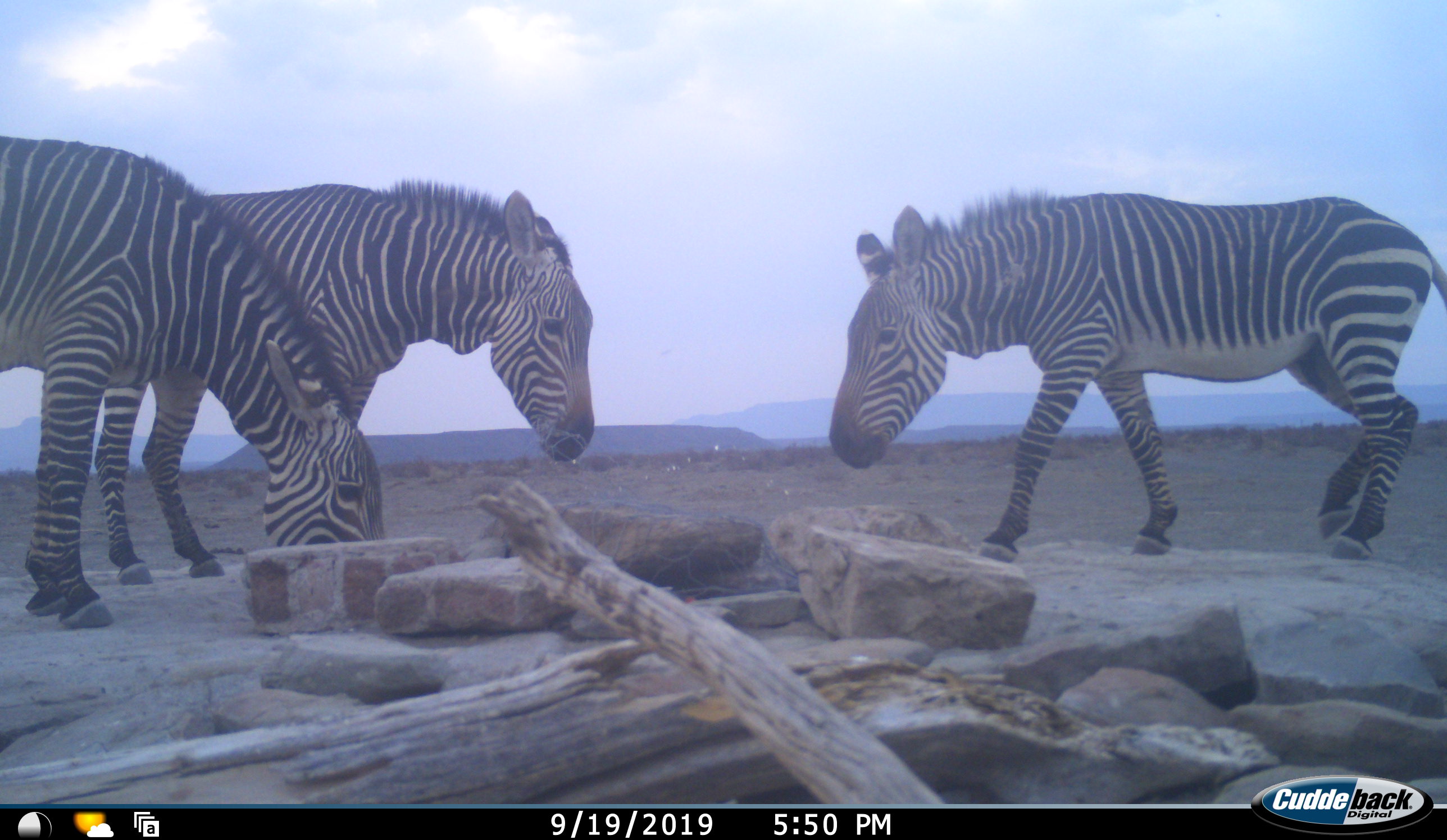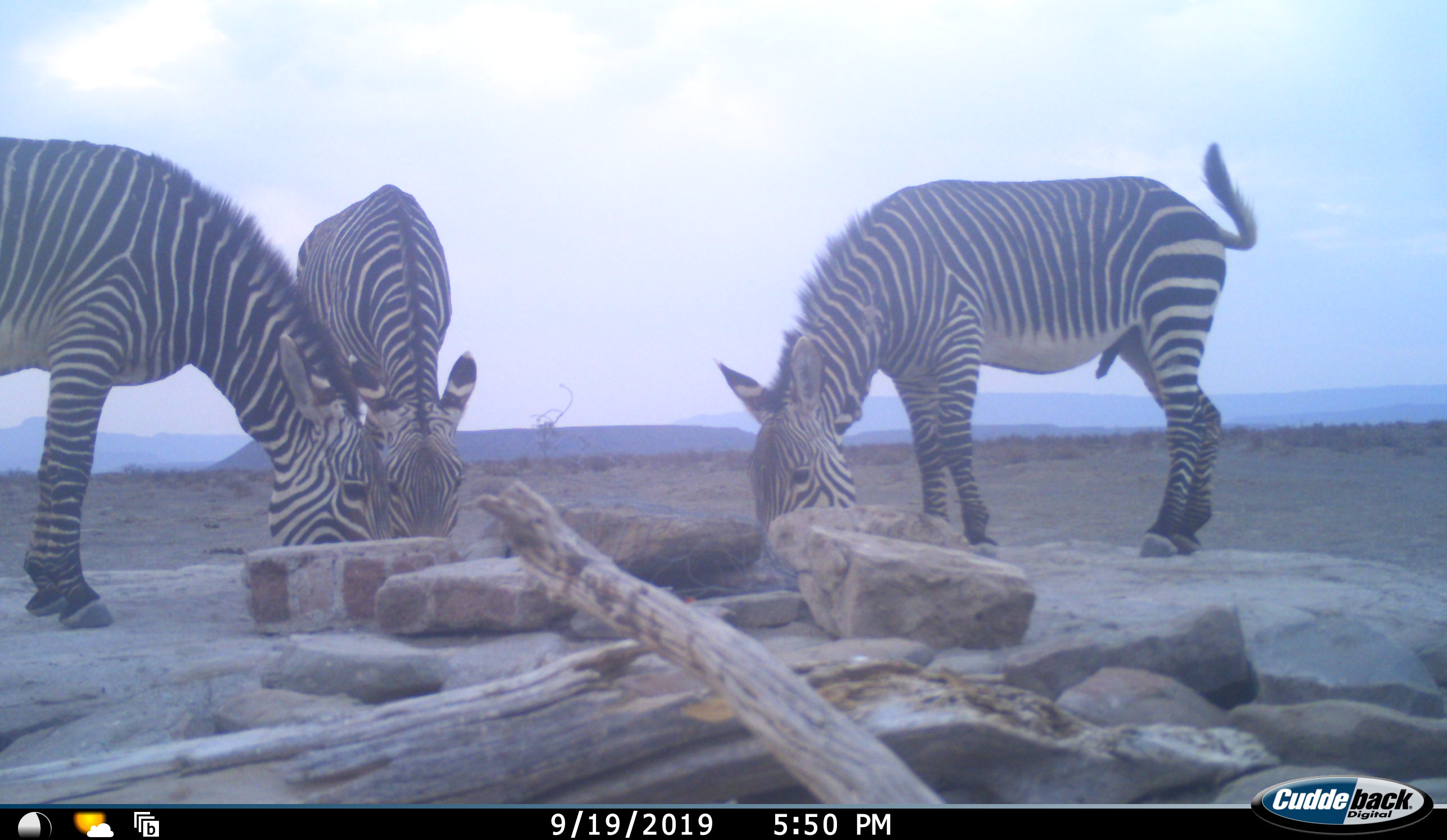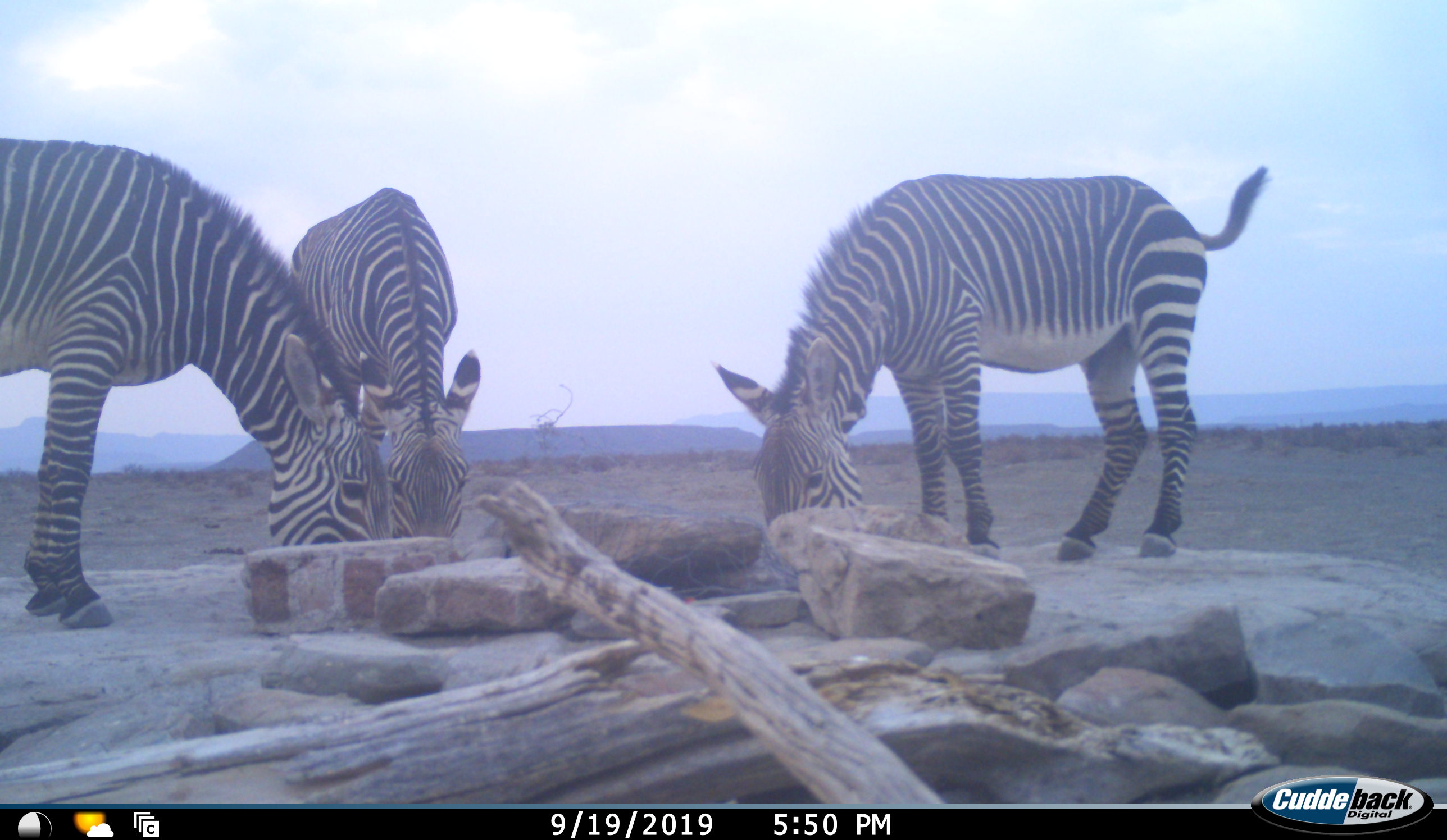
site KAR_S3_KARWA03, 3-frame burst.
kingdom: Animalia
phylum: Chordata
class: Mammalia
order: Perissodactyla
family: Equidae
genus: Equus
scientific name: Equus zebra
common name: mountain zebra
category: zebramountain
Zebramountain (mountain zebra) (Equus zebra), count 3. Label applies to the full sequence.